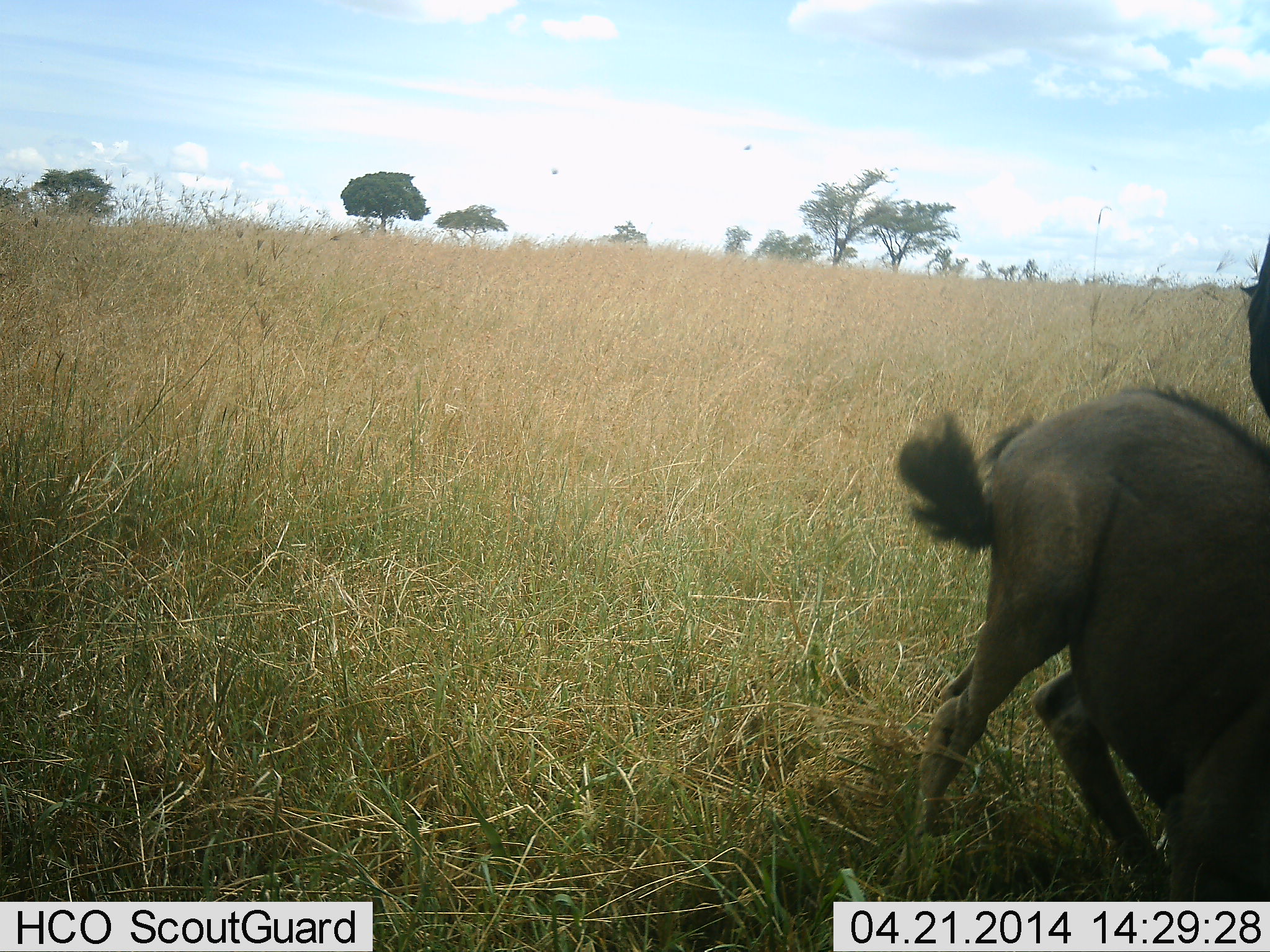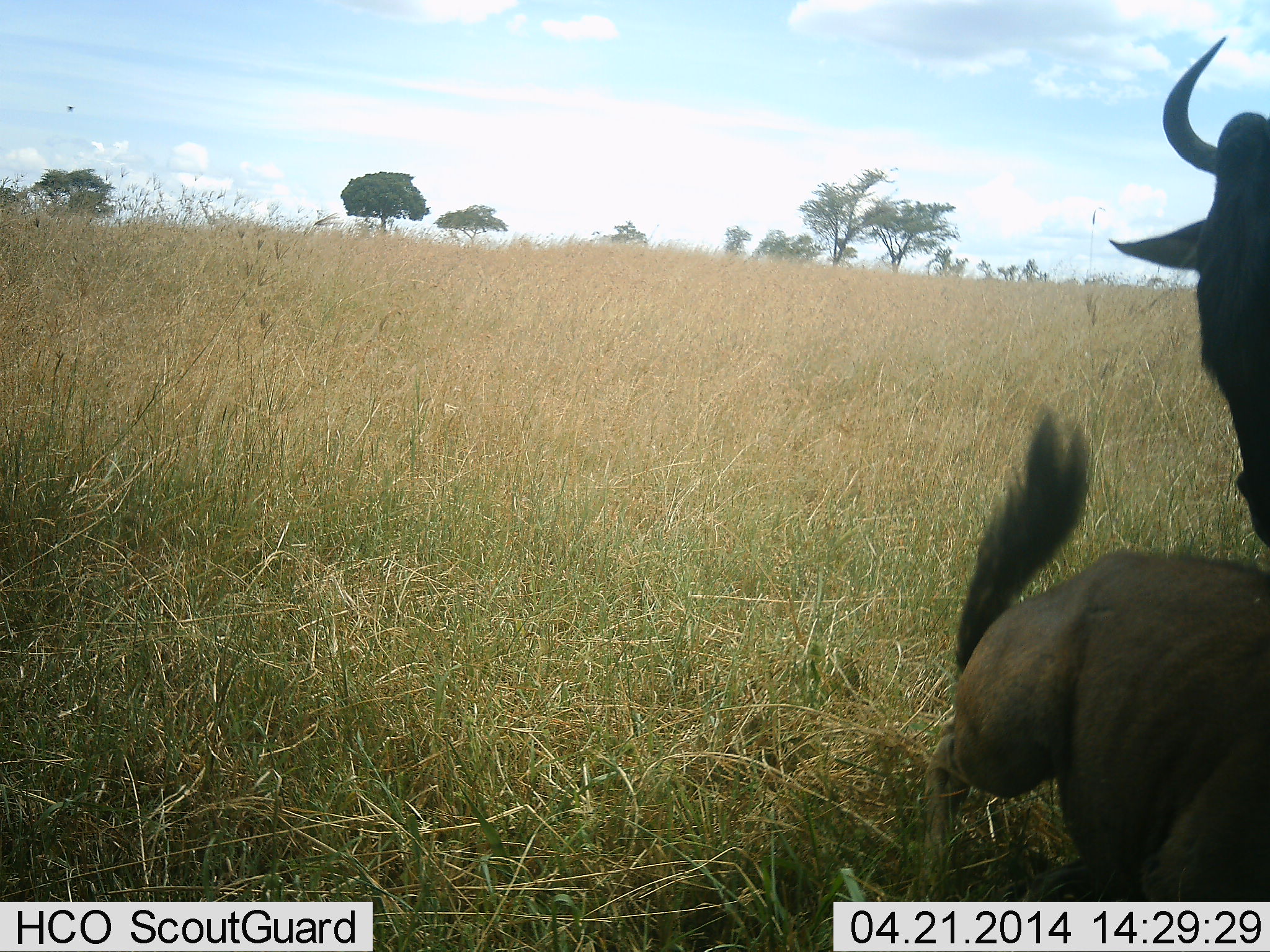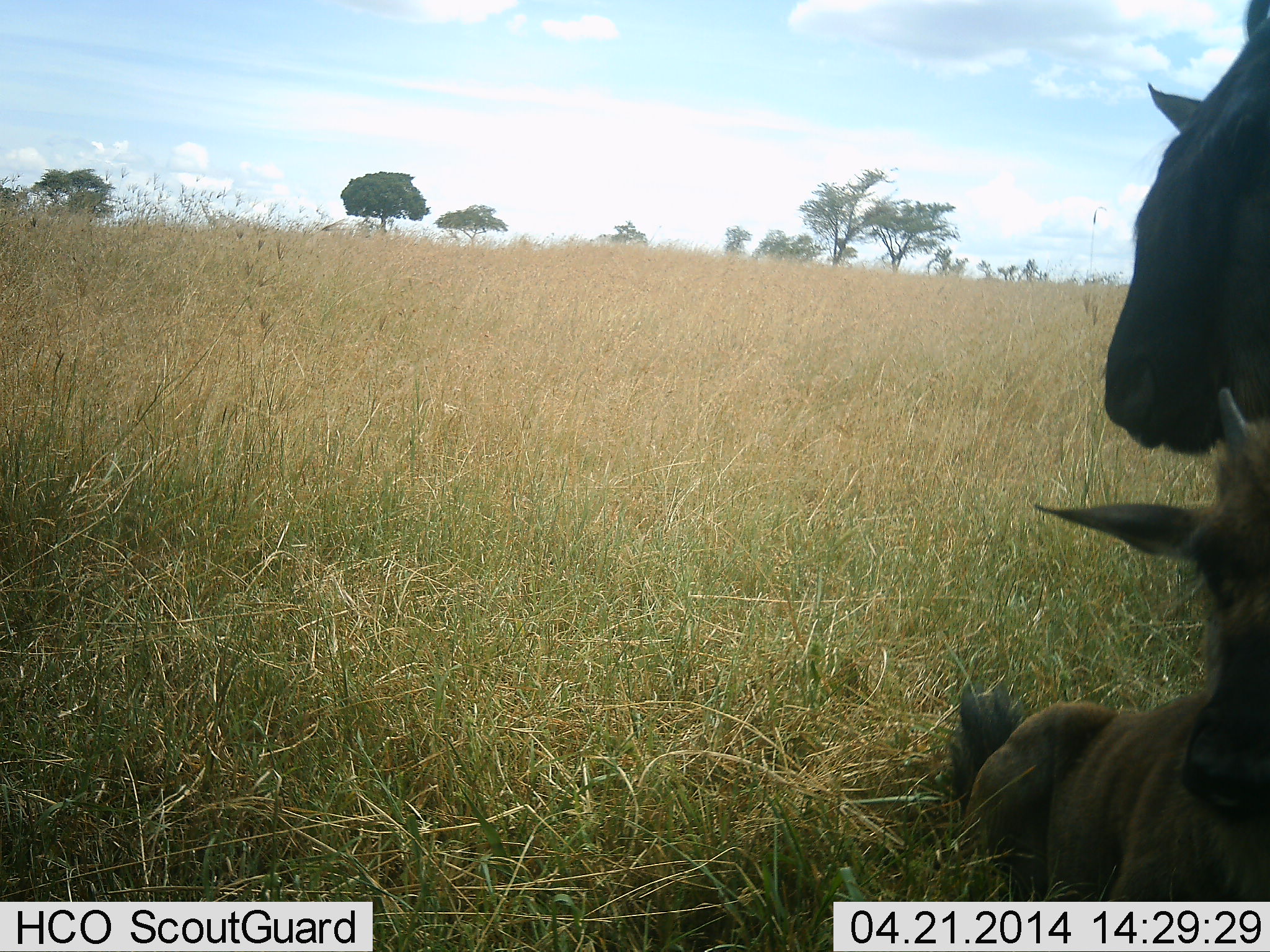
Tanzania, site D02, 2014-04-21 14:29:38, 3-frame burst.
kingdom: Animalia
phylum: Chordata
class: Mammalia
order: Artiodactyla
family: Bovidae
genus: Connochaetes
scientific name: Connochaetes taurinus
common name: blue wildebeest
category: wildebeest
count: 2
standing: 64%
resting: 18%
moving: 36%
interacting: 27%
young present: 73%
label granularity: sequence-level